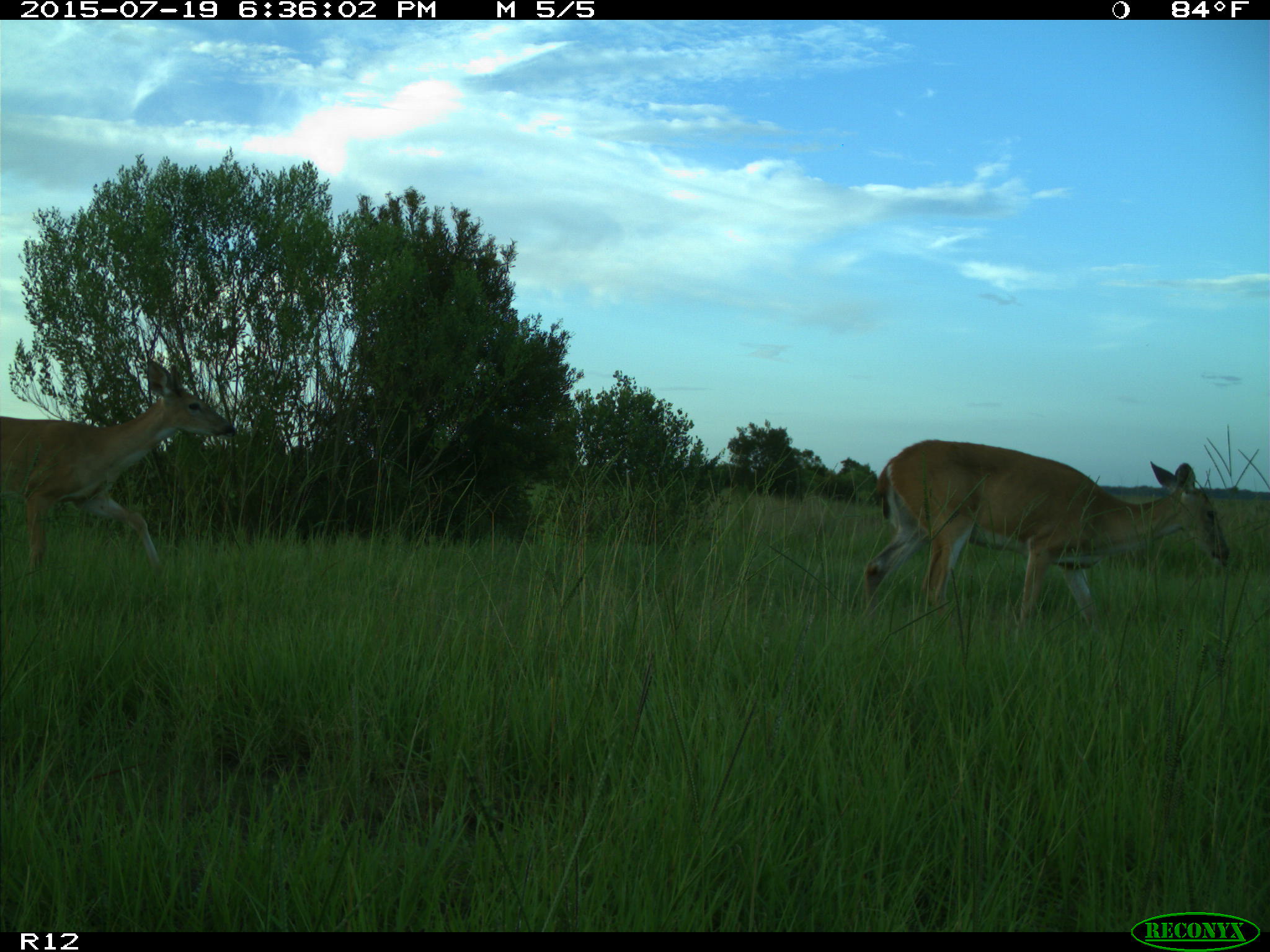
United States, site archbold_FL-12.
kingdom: Animalia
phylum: Chordata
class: Mammalia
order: Artiodactyla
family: Cervidae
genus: Odocoileus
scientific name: Odocoileus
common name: deer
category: unidentified deer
Unidentified deer (deer) (Odocoileus).